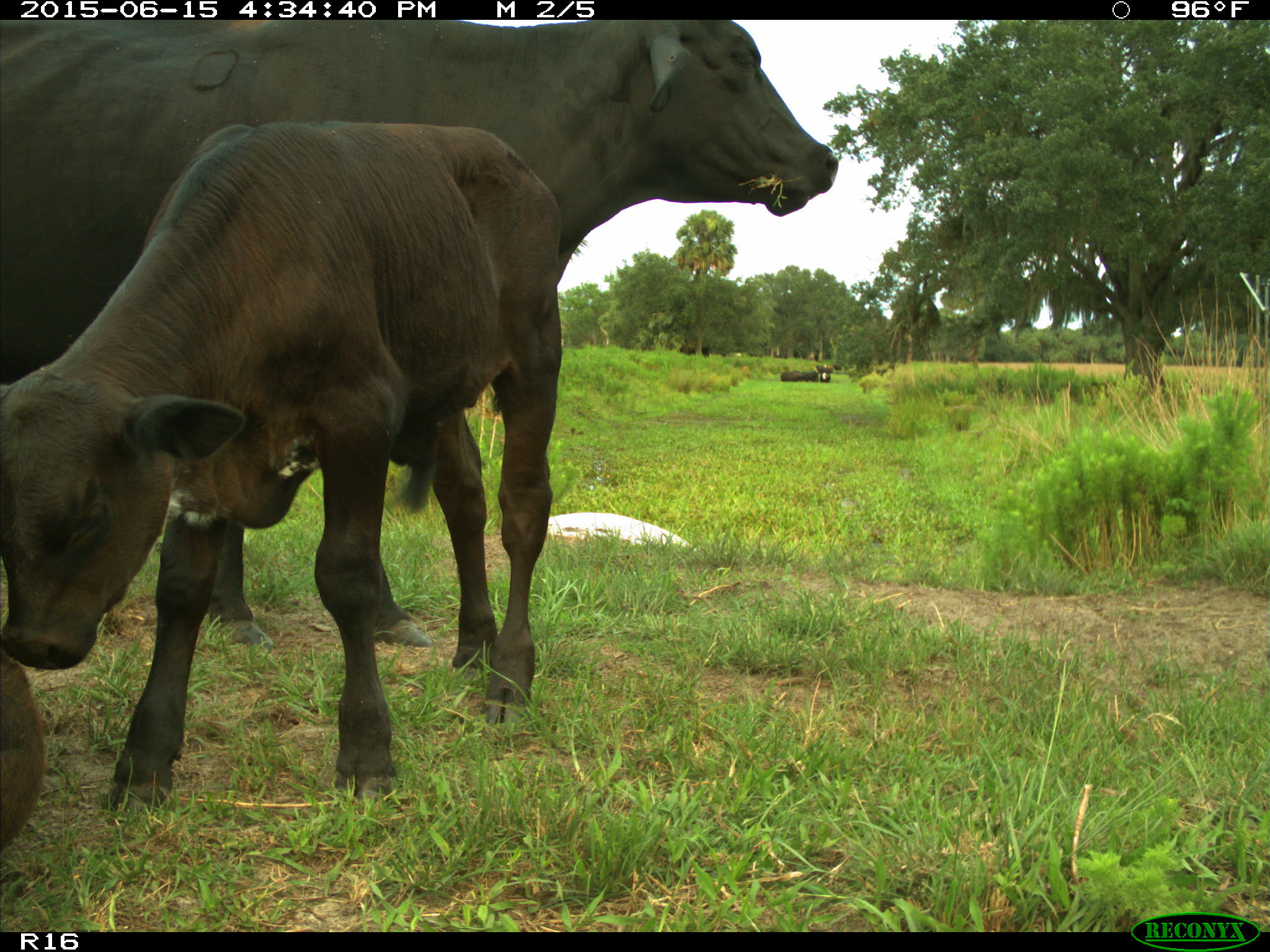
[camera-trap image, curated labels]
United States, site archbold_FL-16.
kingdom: Animalia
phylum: Chordata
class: Mammalia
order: Artiodactyla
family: Bovidae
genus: Bos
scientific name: Bos taurus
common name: domestic cow